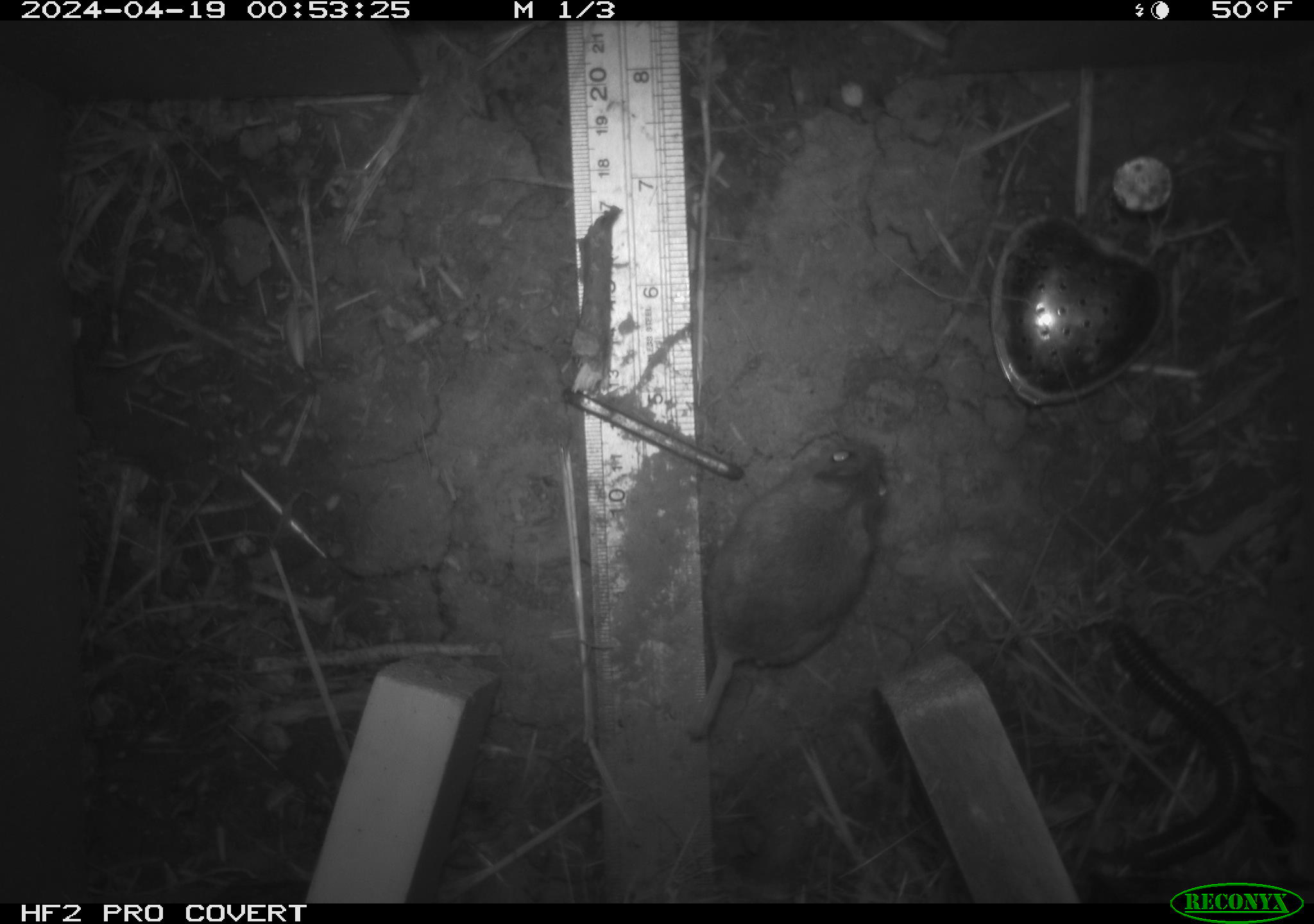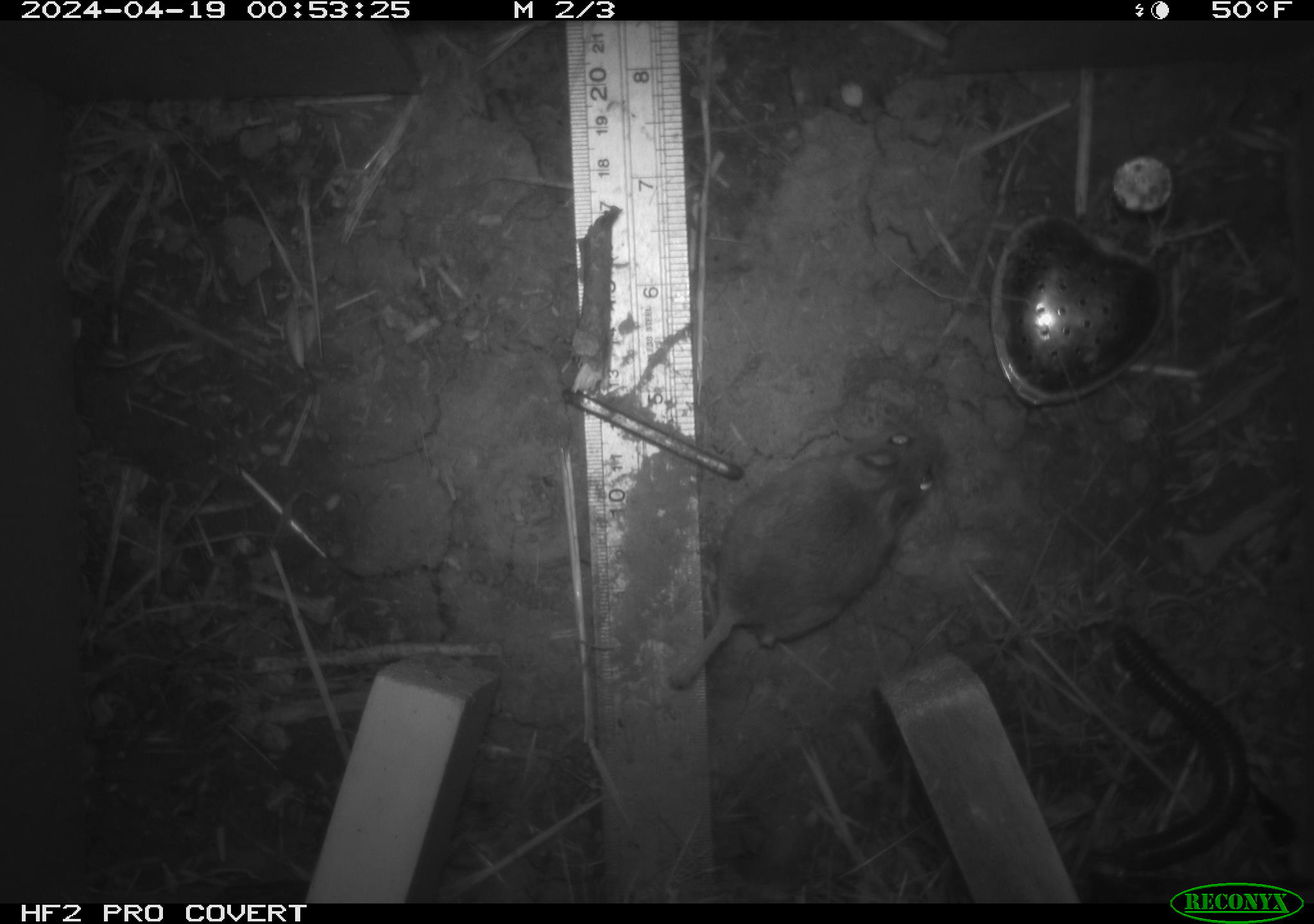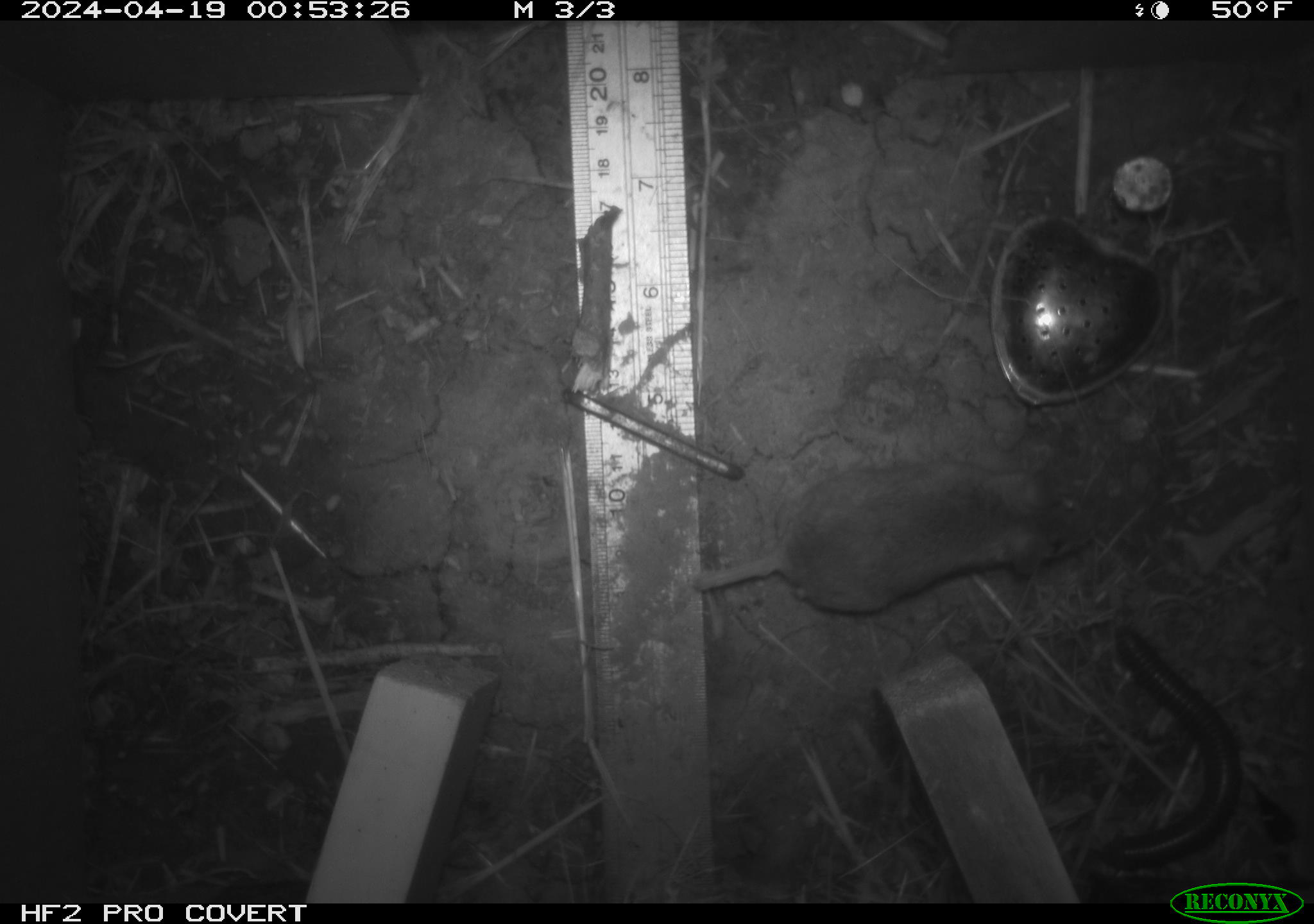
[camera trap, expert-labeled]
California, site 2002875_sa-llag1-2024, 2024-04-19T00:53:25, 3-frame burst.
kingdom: Animalia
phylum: Arthropoda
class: Diplopoda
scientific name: Diplopoda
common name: millipedes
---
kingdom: Animalia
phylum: Chordata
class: Mammalia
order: Rodentia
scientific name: Rodentia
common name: mouse species